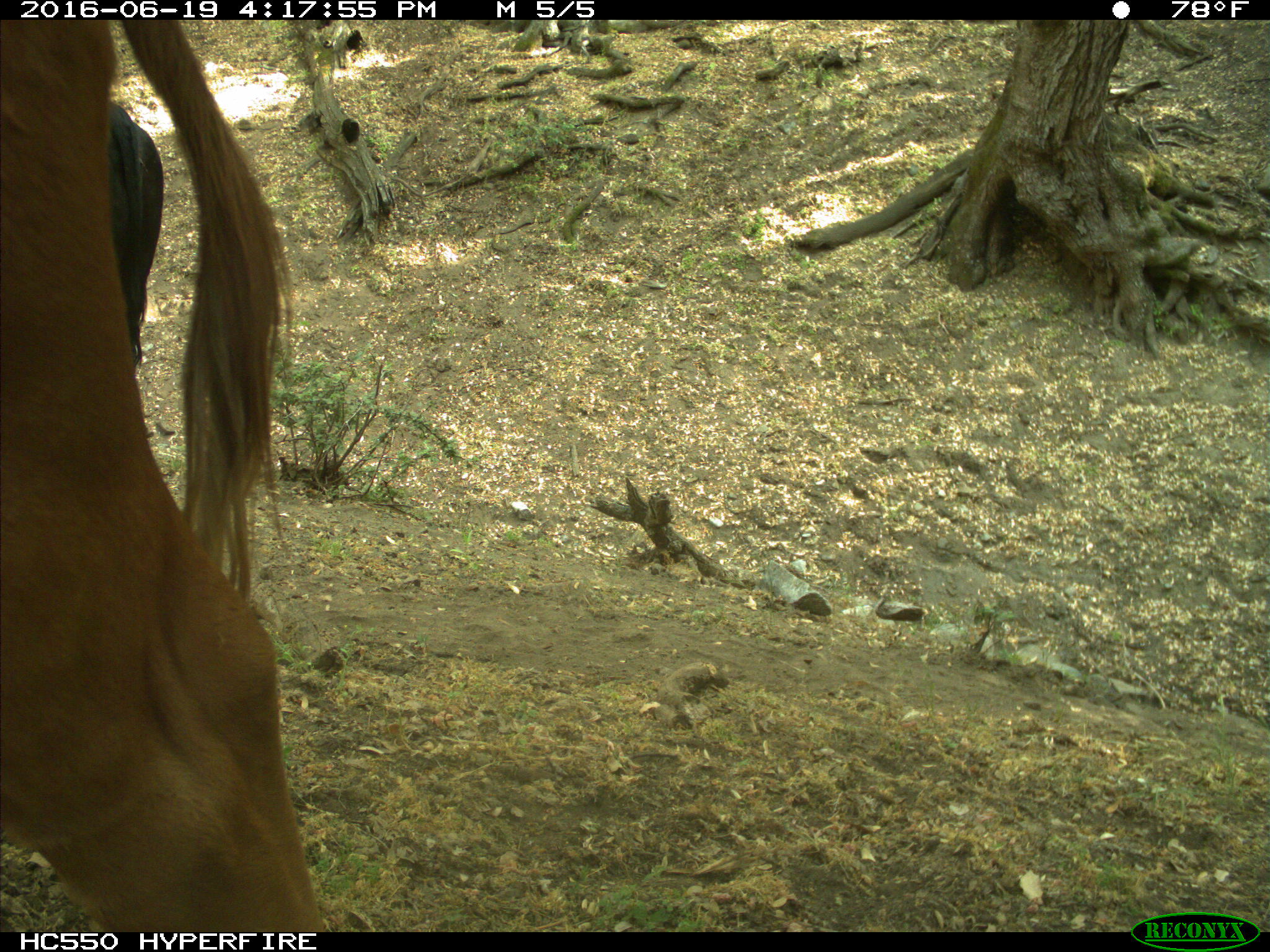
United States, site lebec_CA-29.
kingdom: Animalia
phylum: Chordata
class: Mammalia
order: Artiodactyla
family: Bovidae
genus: Bos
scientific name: Bos taurus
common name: domestic cow